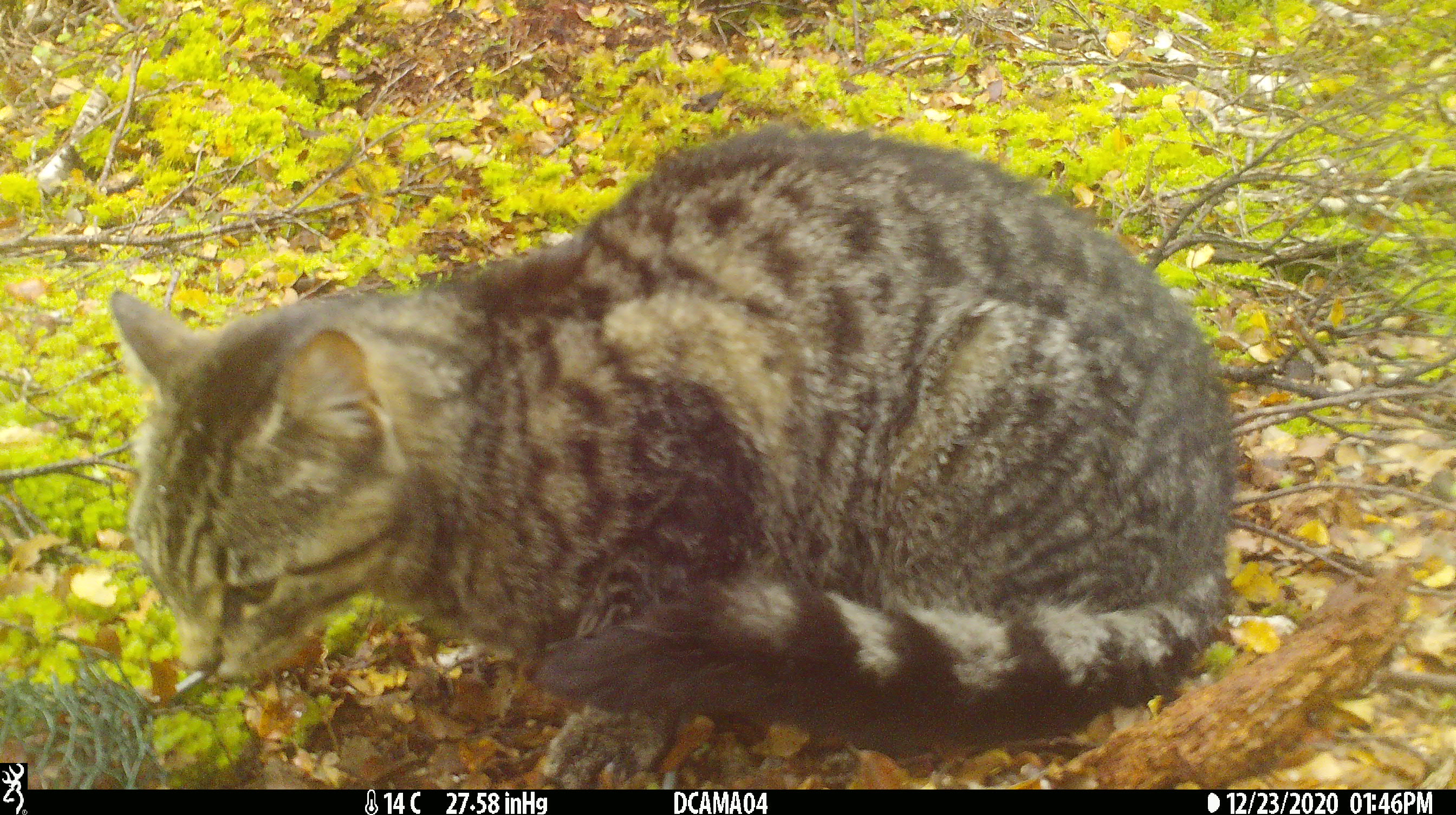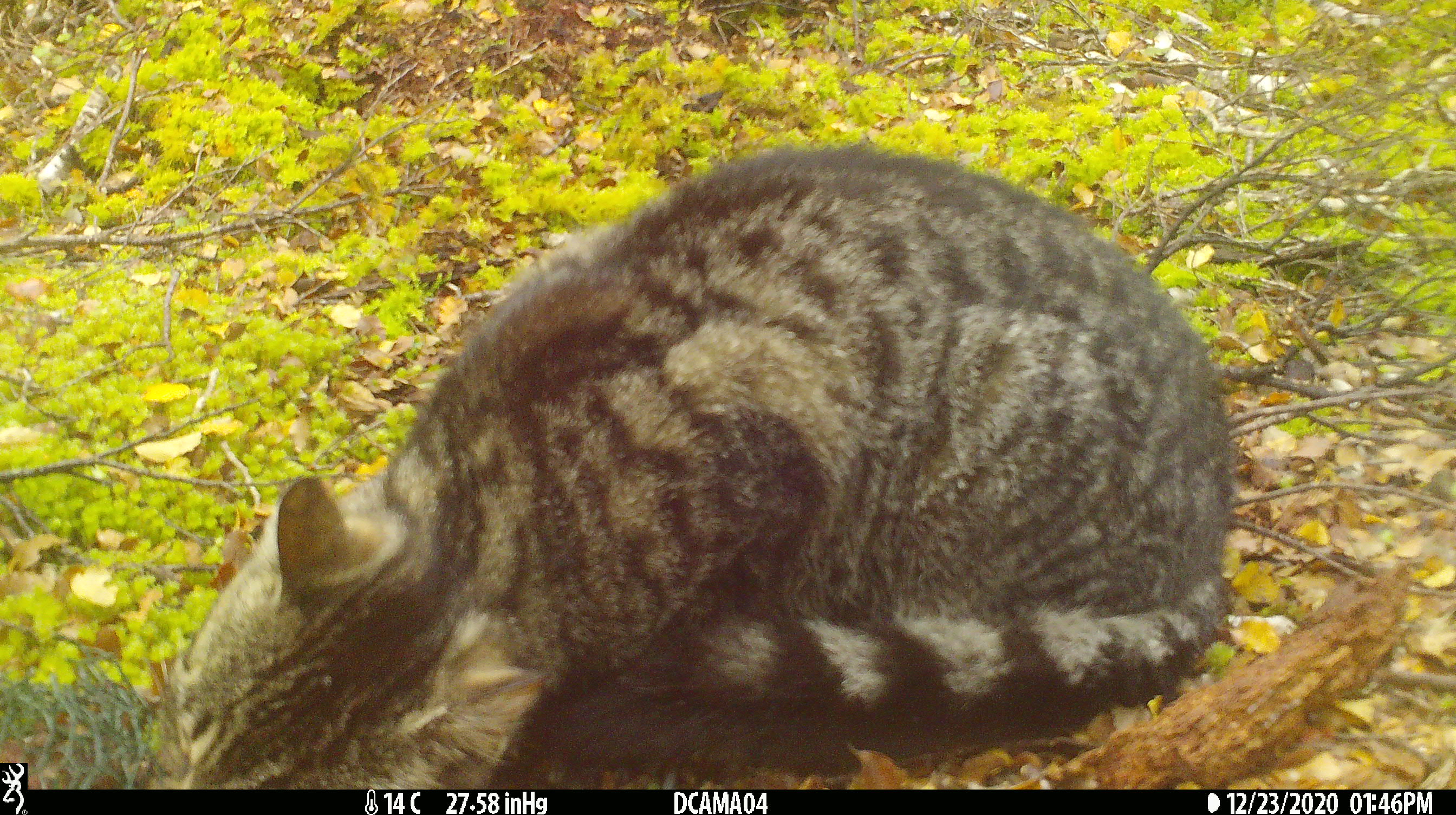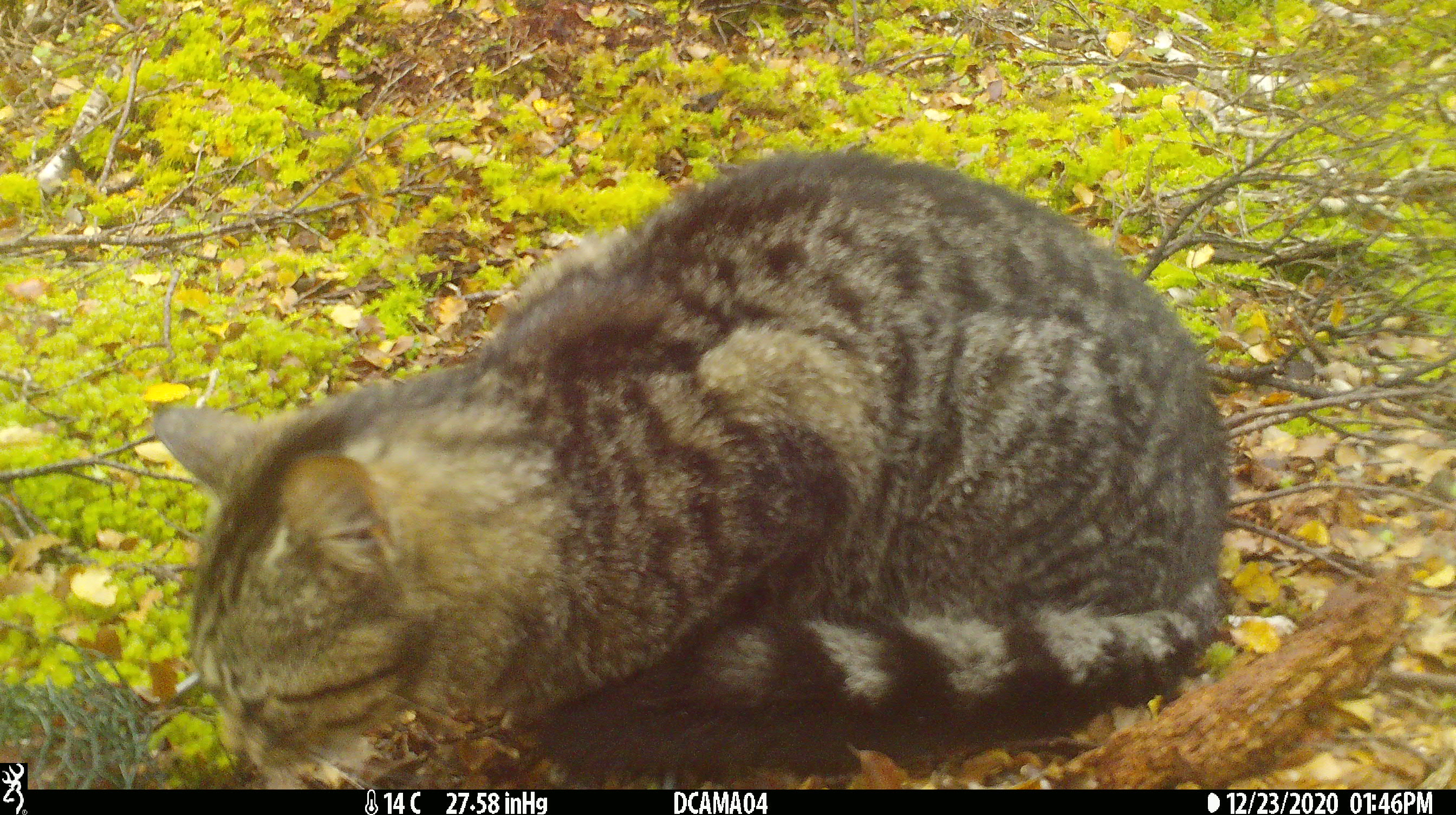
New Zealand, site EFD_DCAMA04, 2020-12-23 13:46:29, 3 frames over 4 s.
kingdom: Animalia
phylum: Chordata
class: Mammalia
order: Carnivora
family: Felidae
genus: Felis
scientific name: Felis catus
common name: domestic cat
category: cat